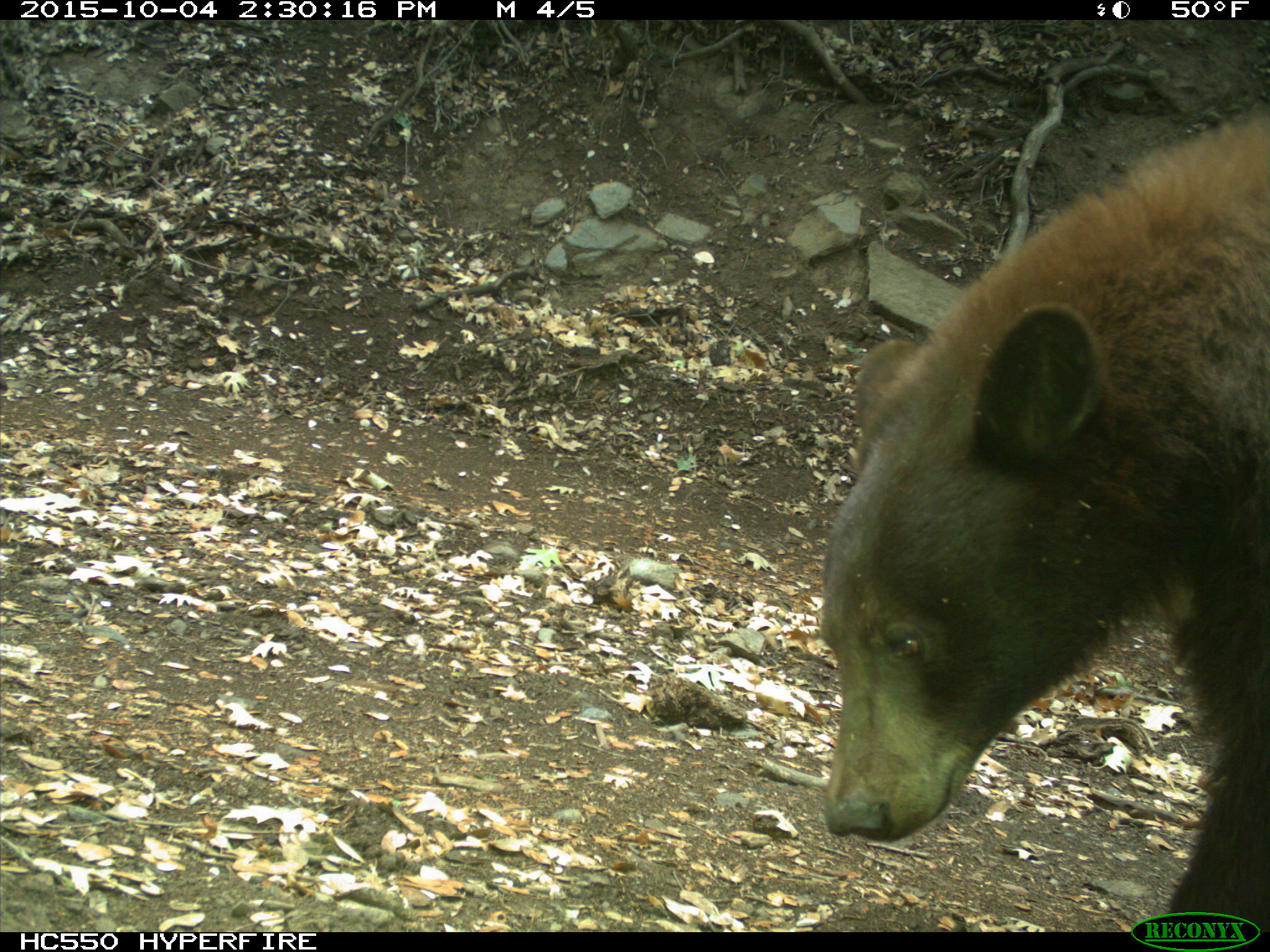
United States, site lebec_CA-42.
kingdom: Animalia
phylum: Chordata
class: Mammalia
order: Carnivora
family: Ursidae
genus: Ursus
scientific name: Ursus americanus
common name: american black bear